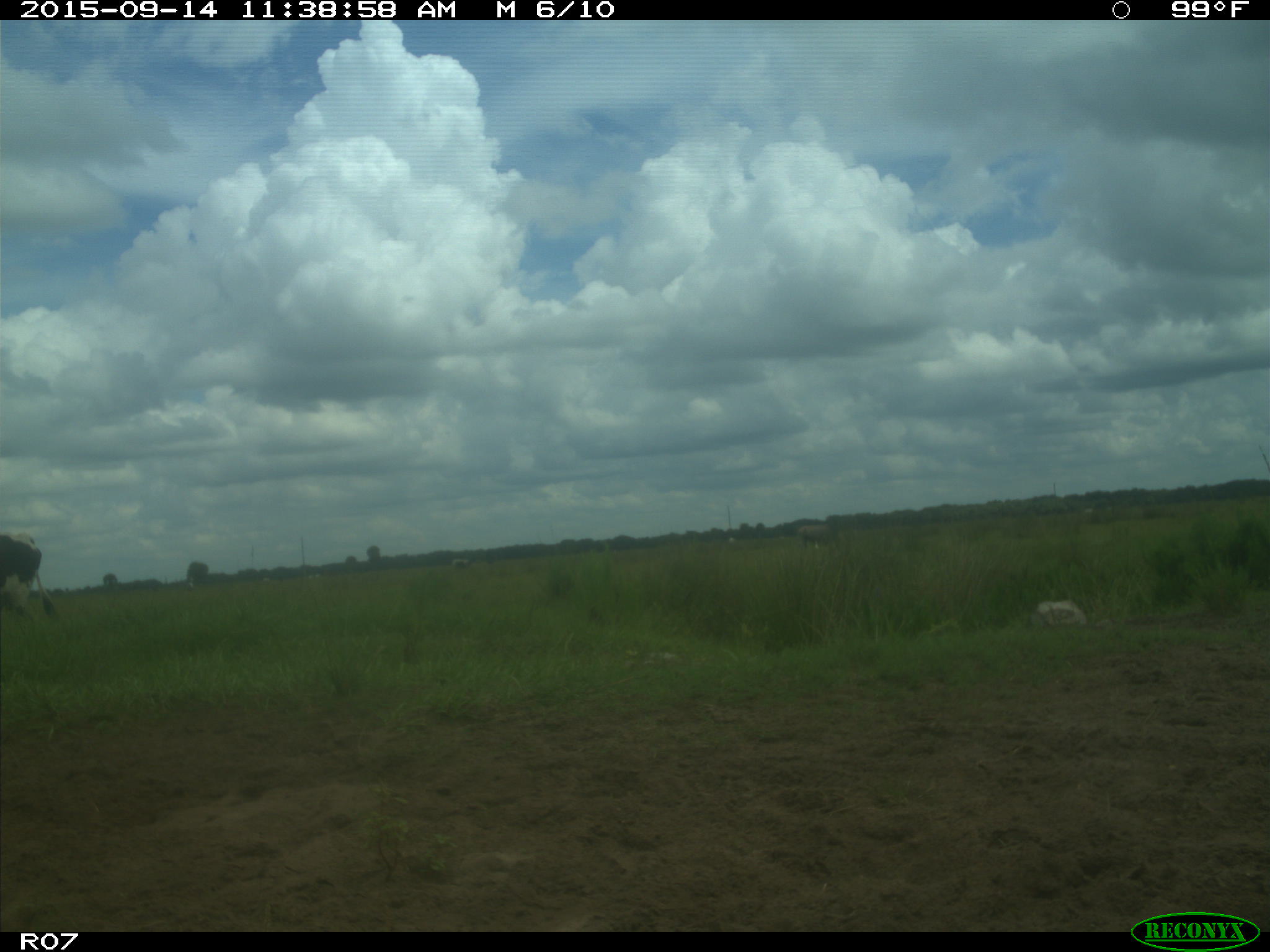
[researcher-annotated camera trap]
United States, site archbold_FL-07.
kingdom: Animalia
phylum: Chordata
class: Mammalia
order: Artiodactyla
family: Bovidae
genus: Bos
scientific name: Bos taurus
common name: domestic cow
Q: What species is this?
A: Bos taurus (domestic cow).